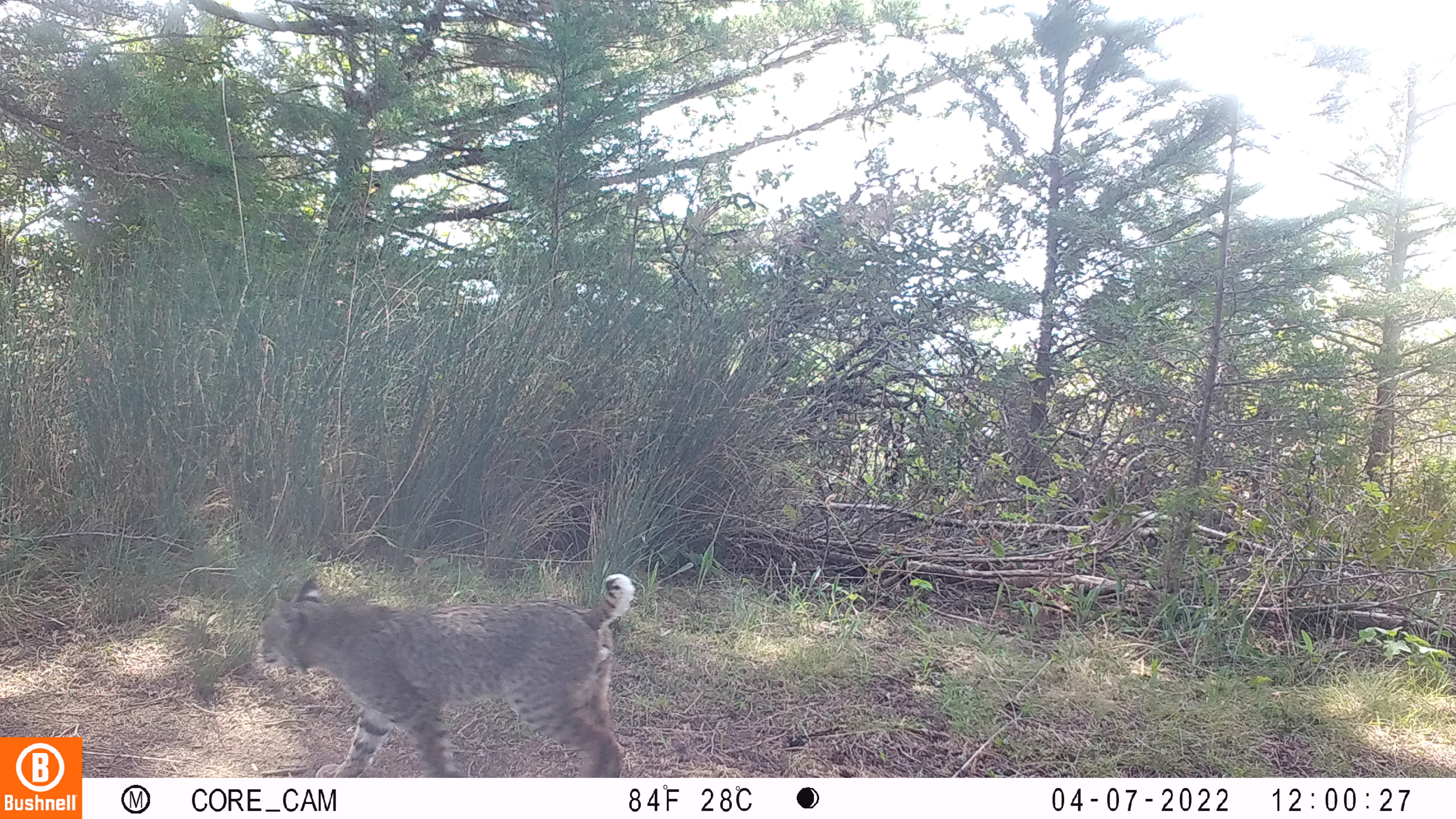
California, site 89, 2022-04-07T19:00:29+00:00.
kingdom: Animalia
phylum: Chordata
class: Mammalia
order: Carnivora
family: Felidae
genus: Lynx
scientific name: Lynx rufus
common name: bobcat